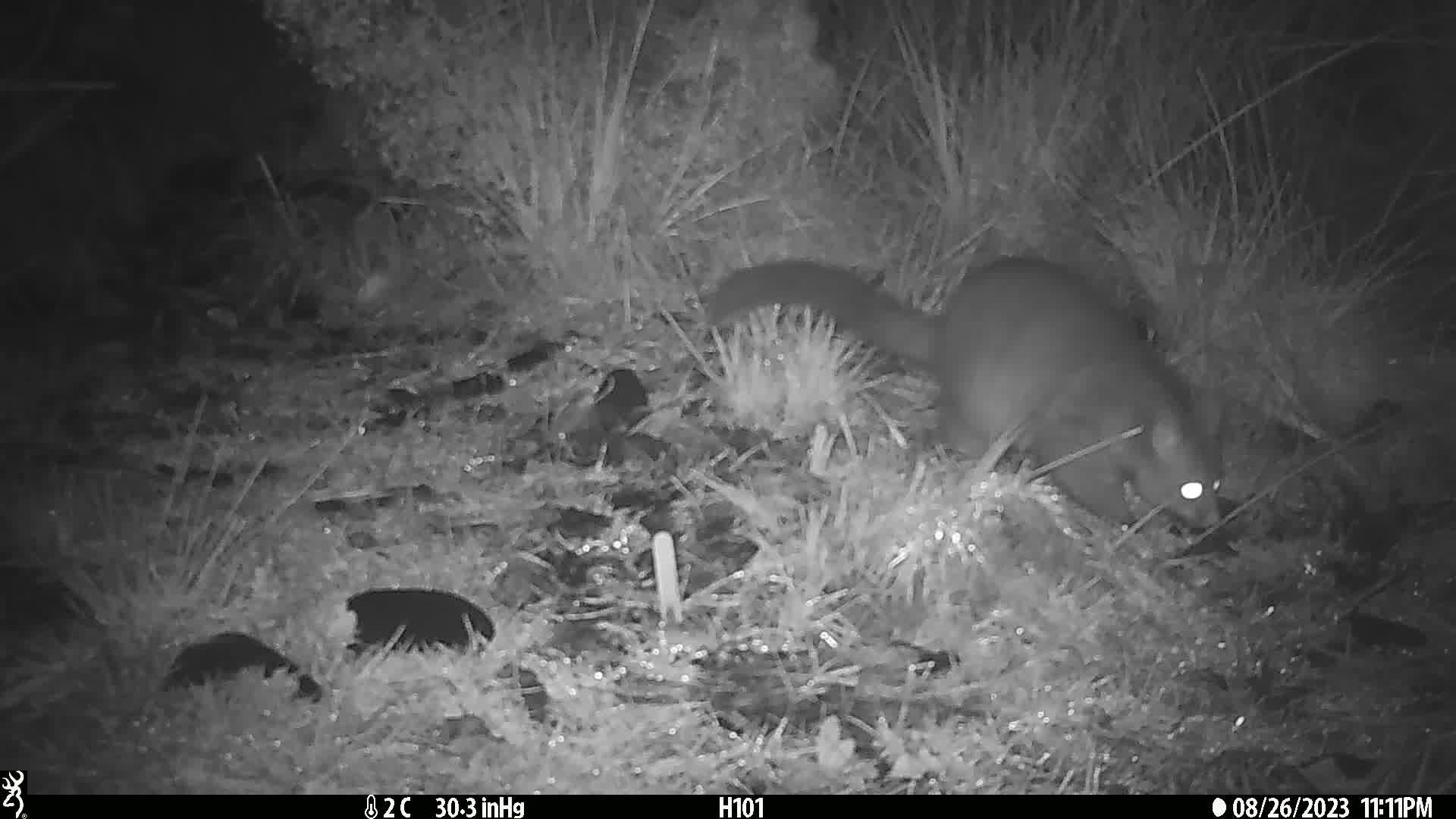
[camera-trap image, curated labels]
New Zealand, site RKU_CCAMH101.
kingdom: Animalia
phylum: Chordata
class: Mammalia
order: Diprotodontia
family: Phalangeridae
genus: Trichosurus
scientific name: Trichosurus vulpecula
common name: common brushtail possum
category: possum